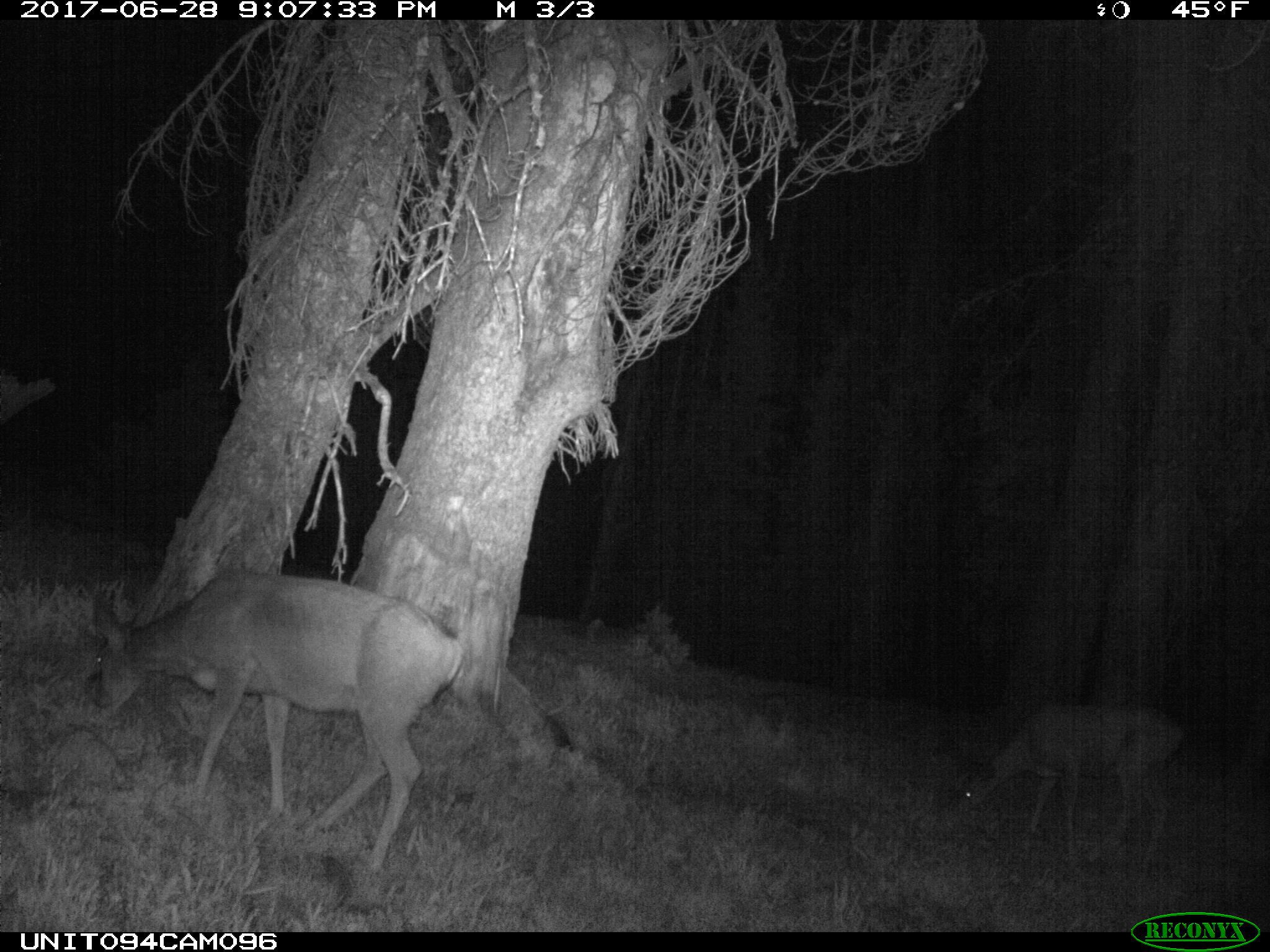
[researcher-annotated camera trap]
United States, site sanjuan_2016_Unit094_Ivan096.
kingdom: Animalia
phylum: Chordata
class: Mammalia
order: Artiodactyla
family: Cervidae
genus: Odocoileus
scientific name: Odocoileus hemionus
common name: mule deer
Odocoileus hemionus (mule deer).